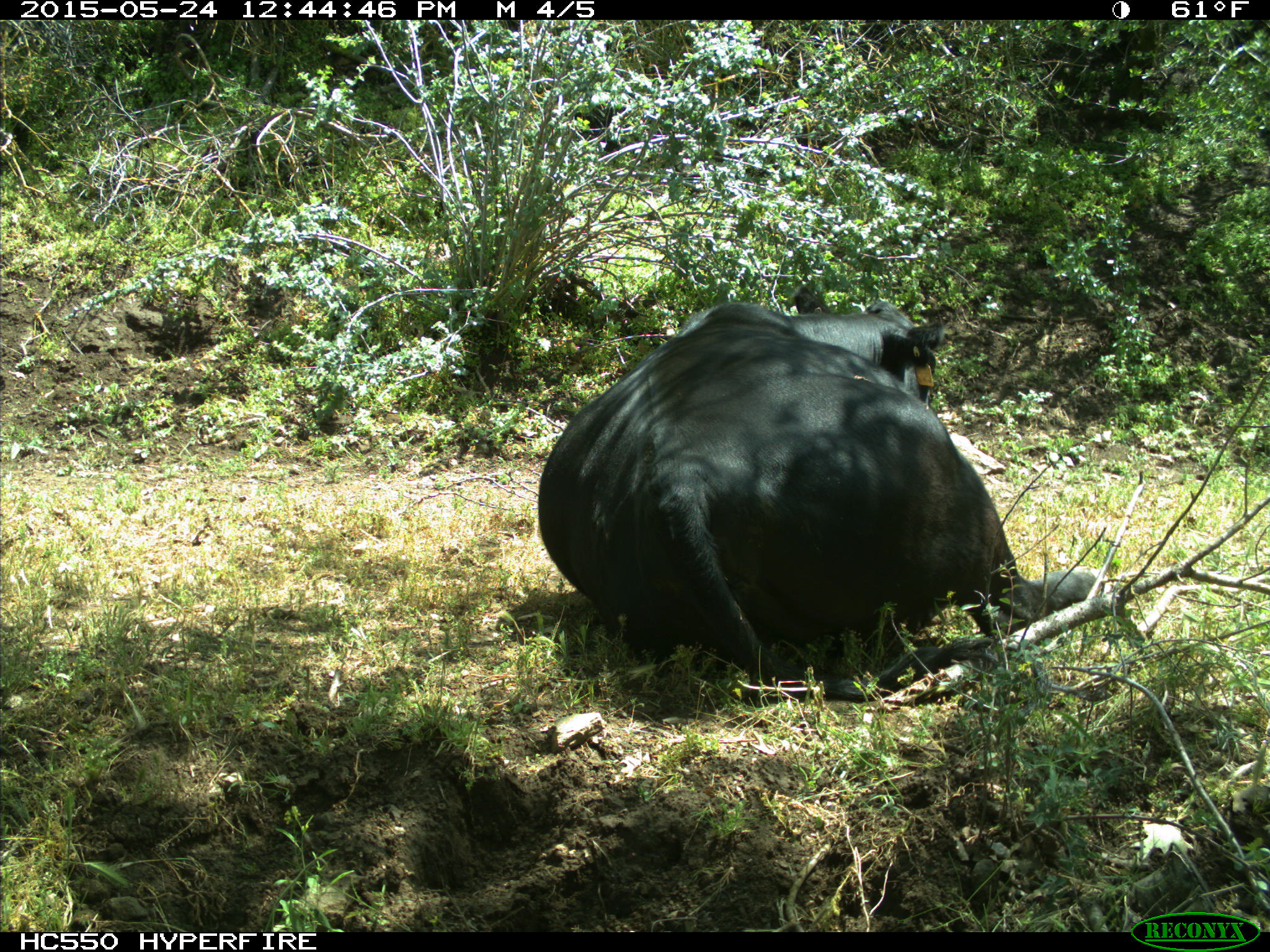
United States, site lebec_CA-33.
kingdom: Animalia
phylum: Chordata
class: Mammalia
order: Artiodactyla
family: Bovidae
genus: Bos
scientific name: Bos taurus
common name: domestic cow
Bos taurus (domestic cow).